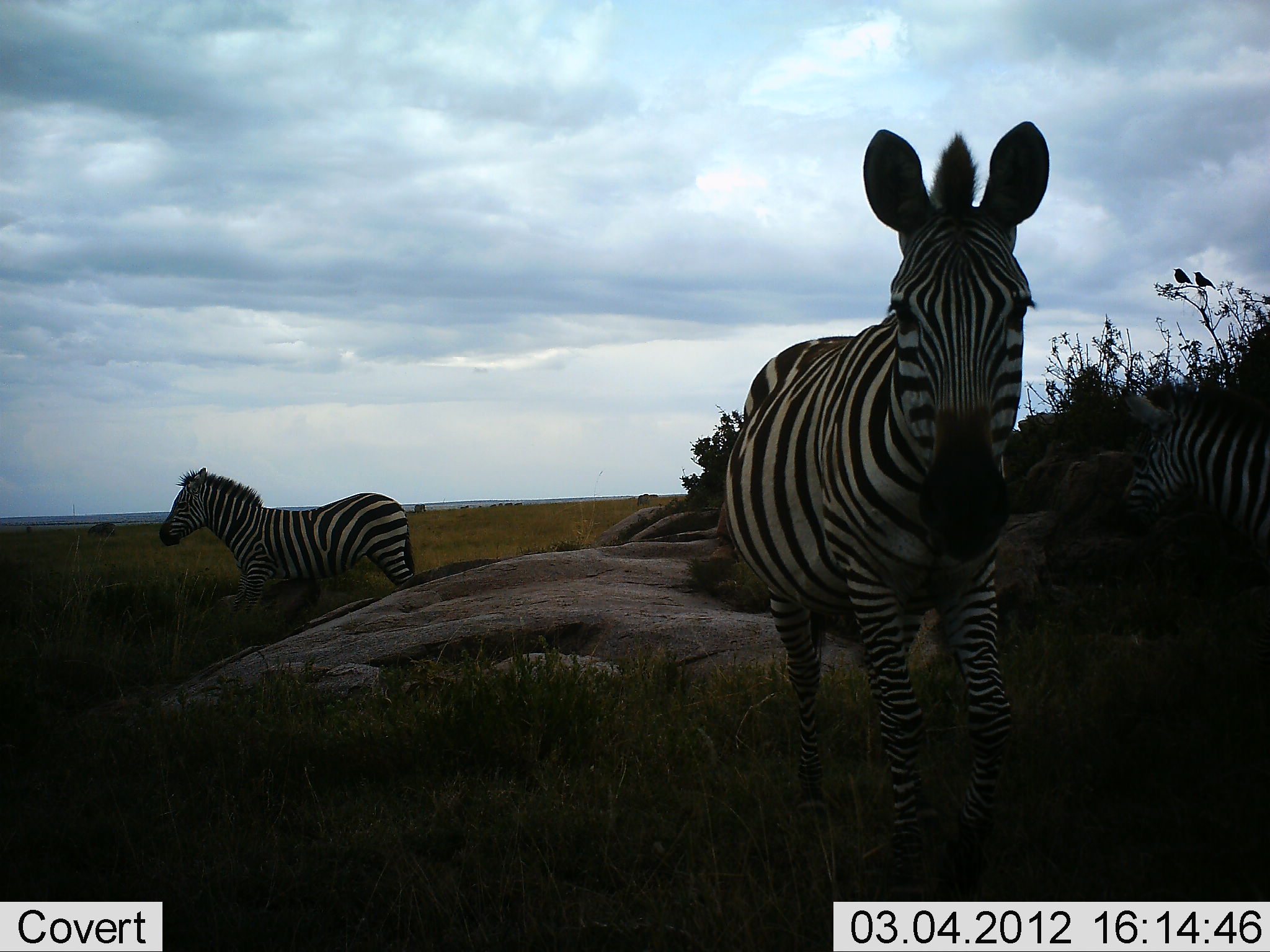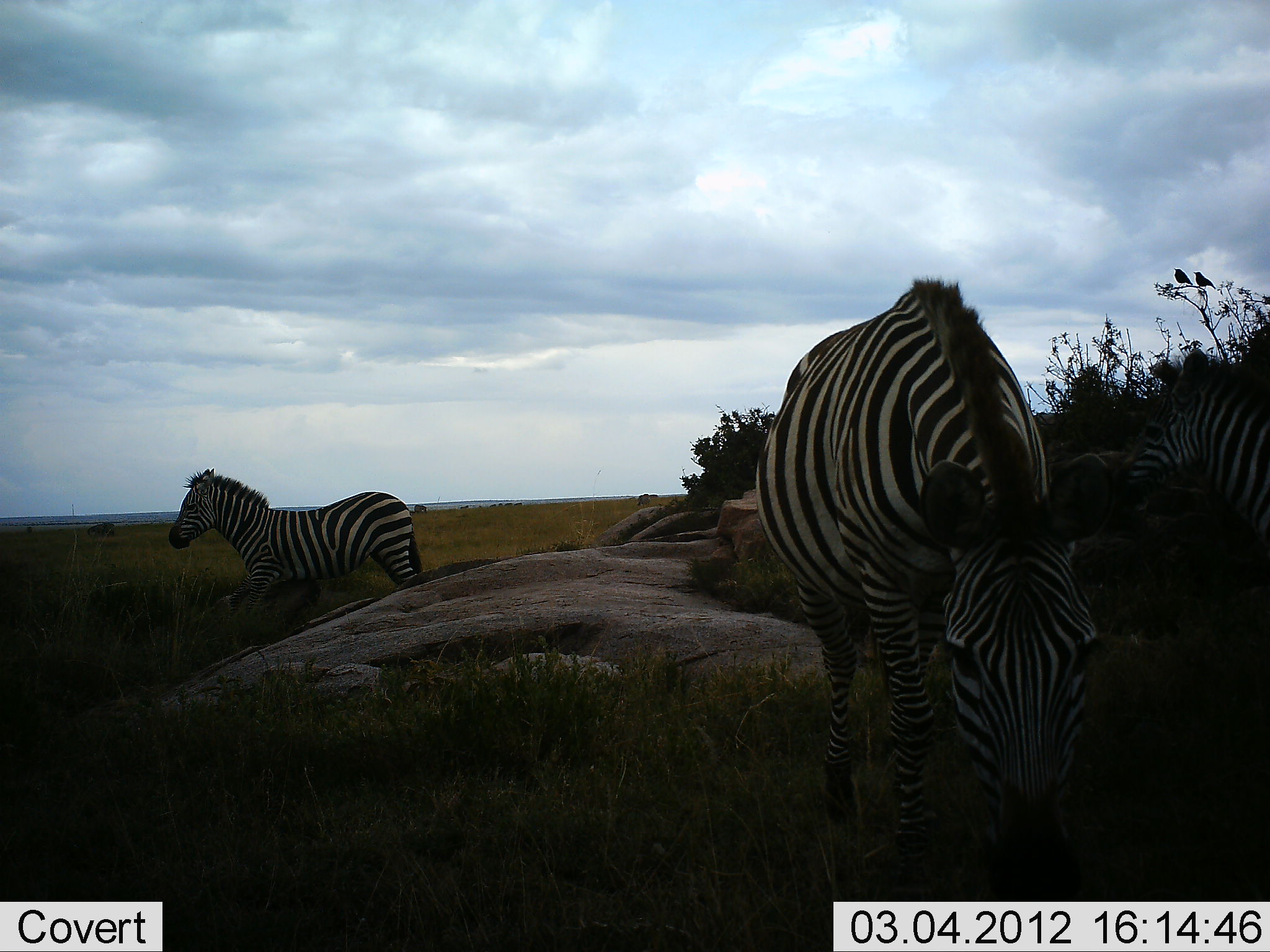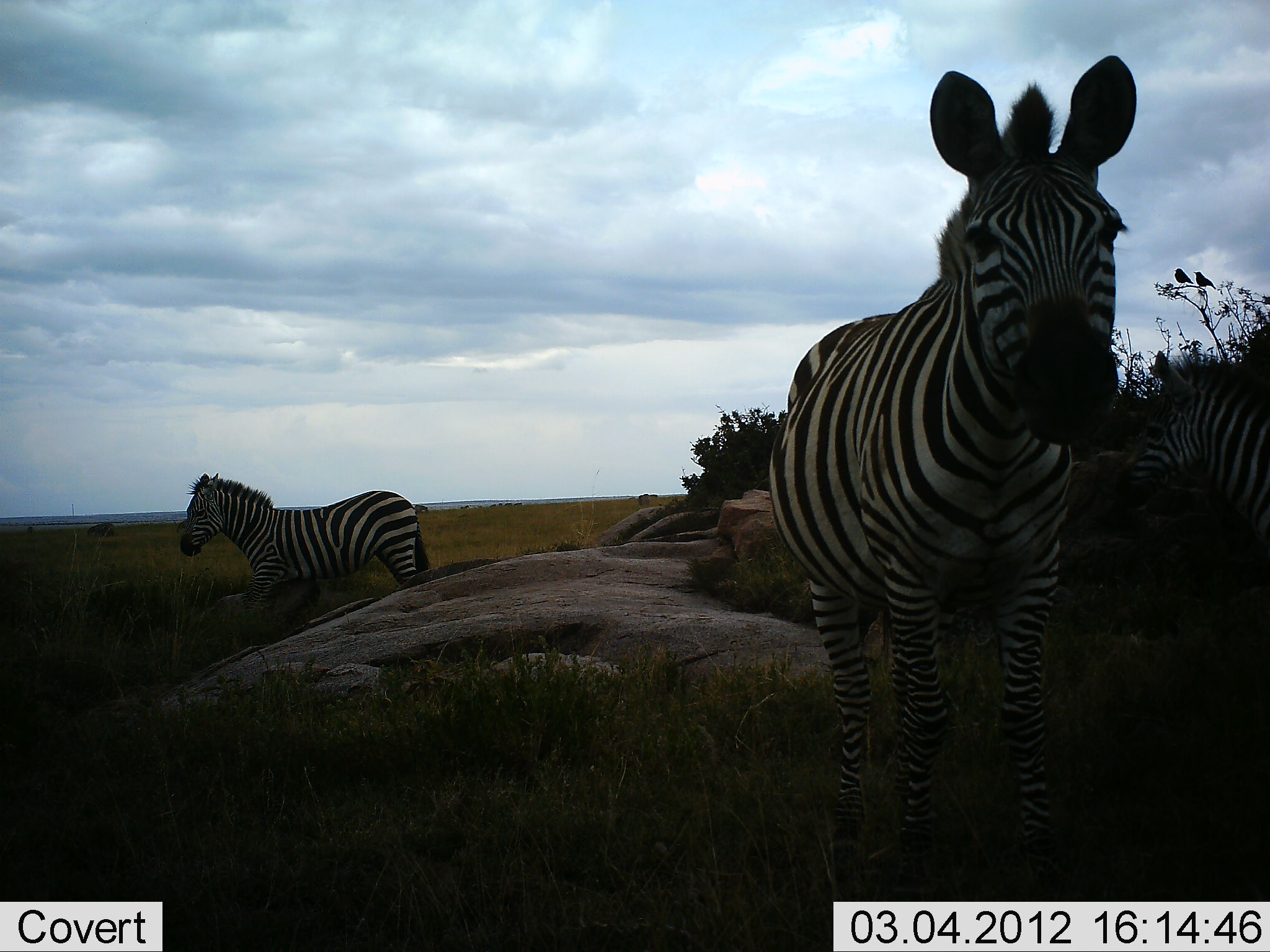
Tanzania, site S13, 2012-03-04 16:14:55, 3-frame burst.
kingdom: Animalia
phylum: Chordata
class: Mammalia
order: Perissodactyla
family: Equidae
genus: Equus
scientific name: Equus quagga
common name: plains zebra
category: zebra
Zebra (plains zebra) (Equus quagga), count 3. Behavior (volunteer vote fractions): standing 71%, resting 0%, moving 18%, interacting 7%. Young present (vote fraction): 0%. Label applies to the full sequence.